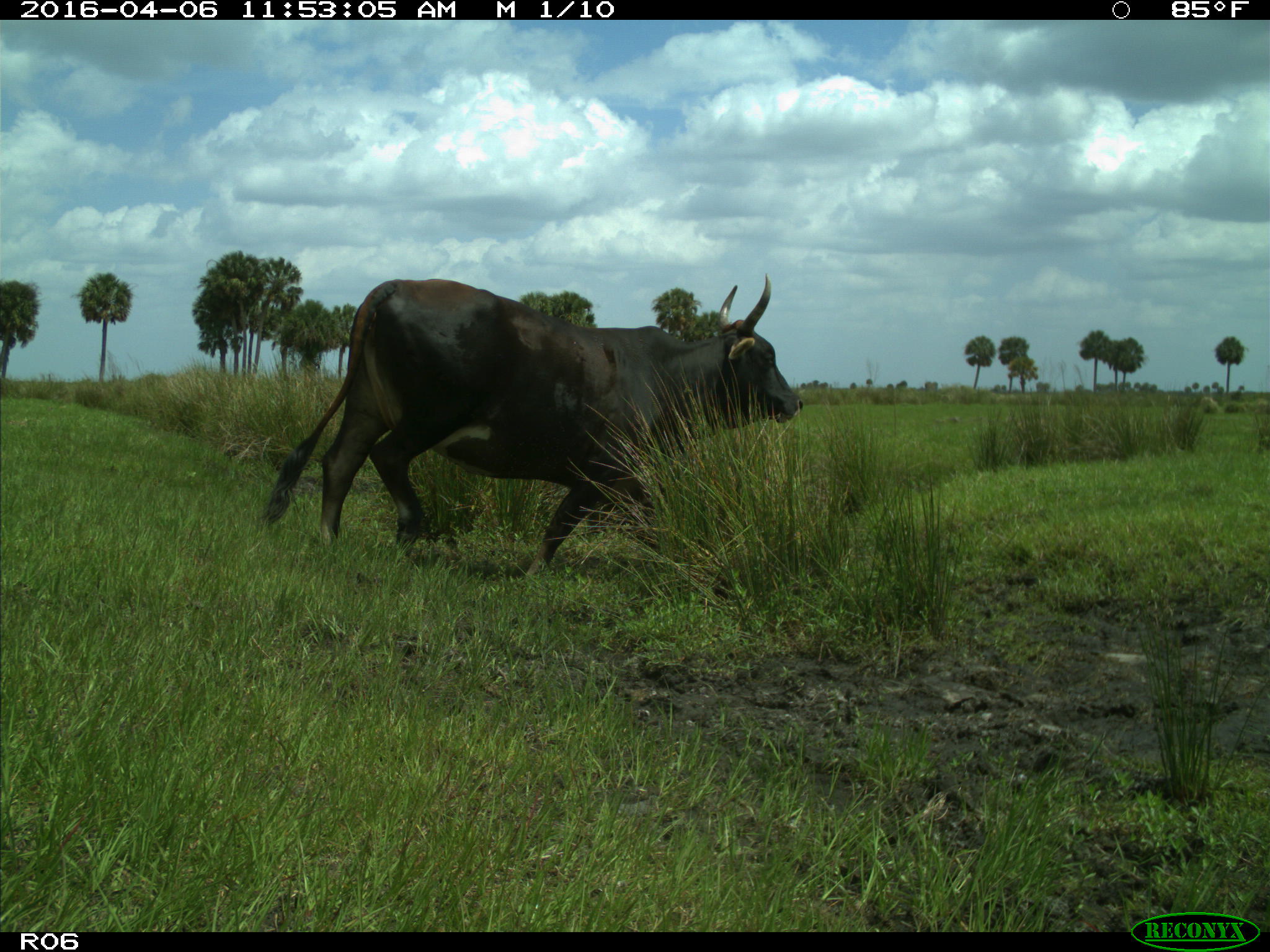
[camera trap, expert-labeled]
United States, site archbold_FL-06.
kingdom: Animalia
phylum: Chordata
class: Mammalia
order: Artiodactyla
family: Bovidae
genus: Bos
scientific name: Bos taurus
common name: domestic cow